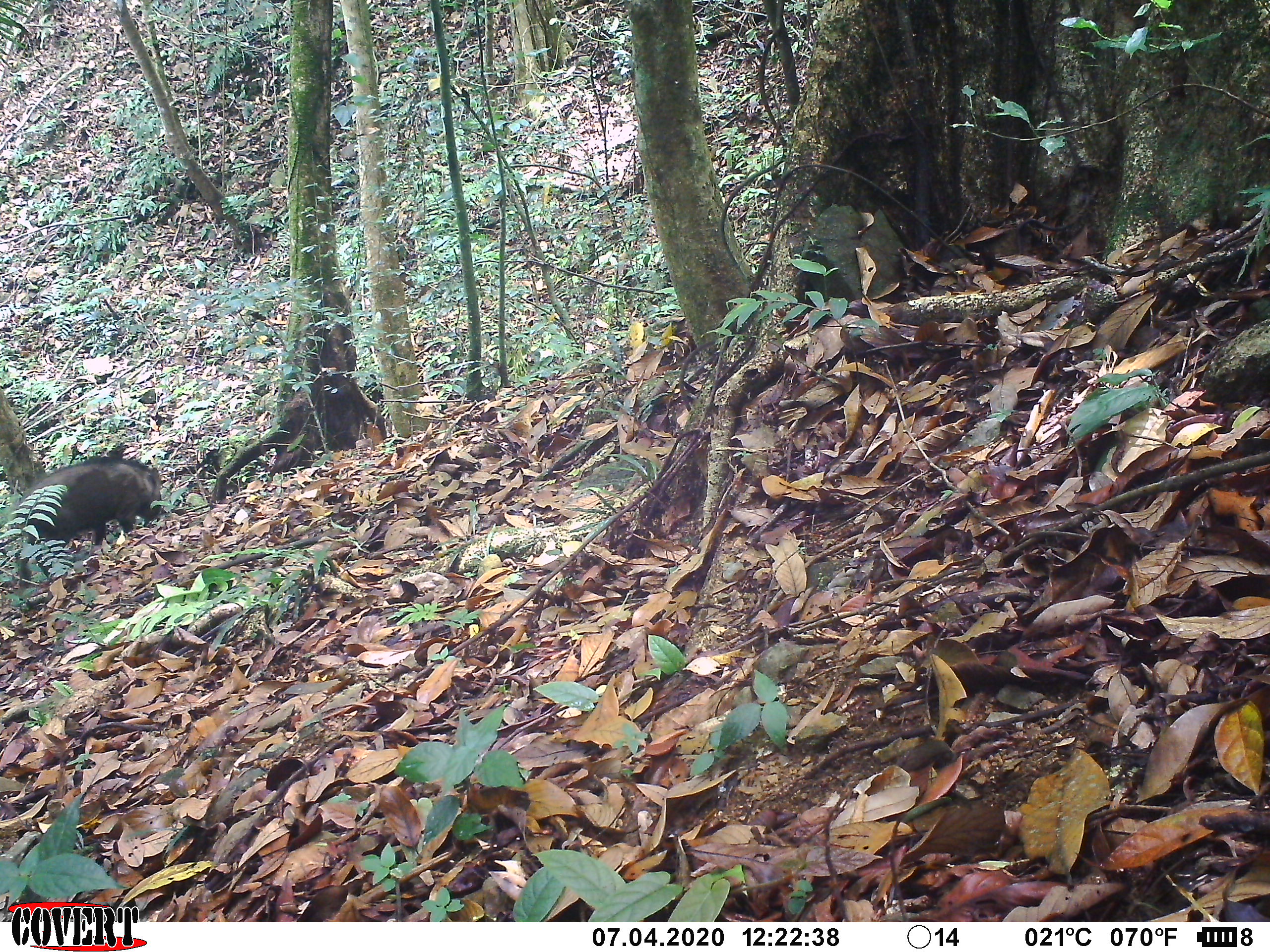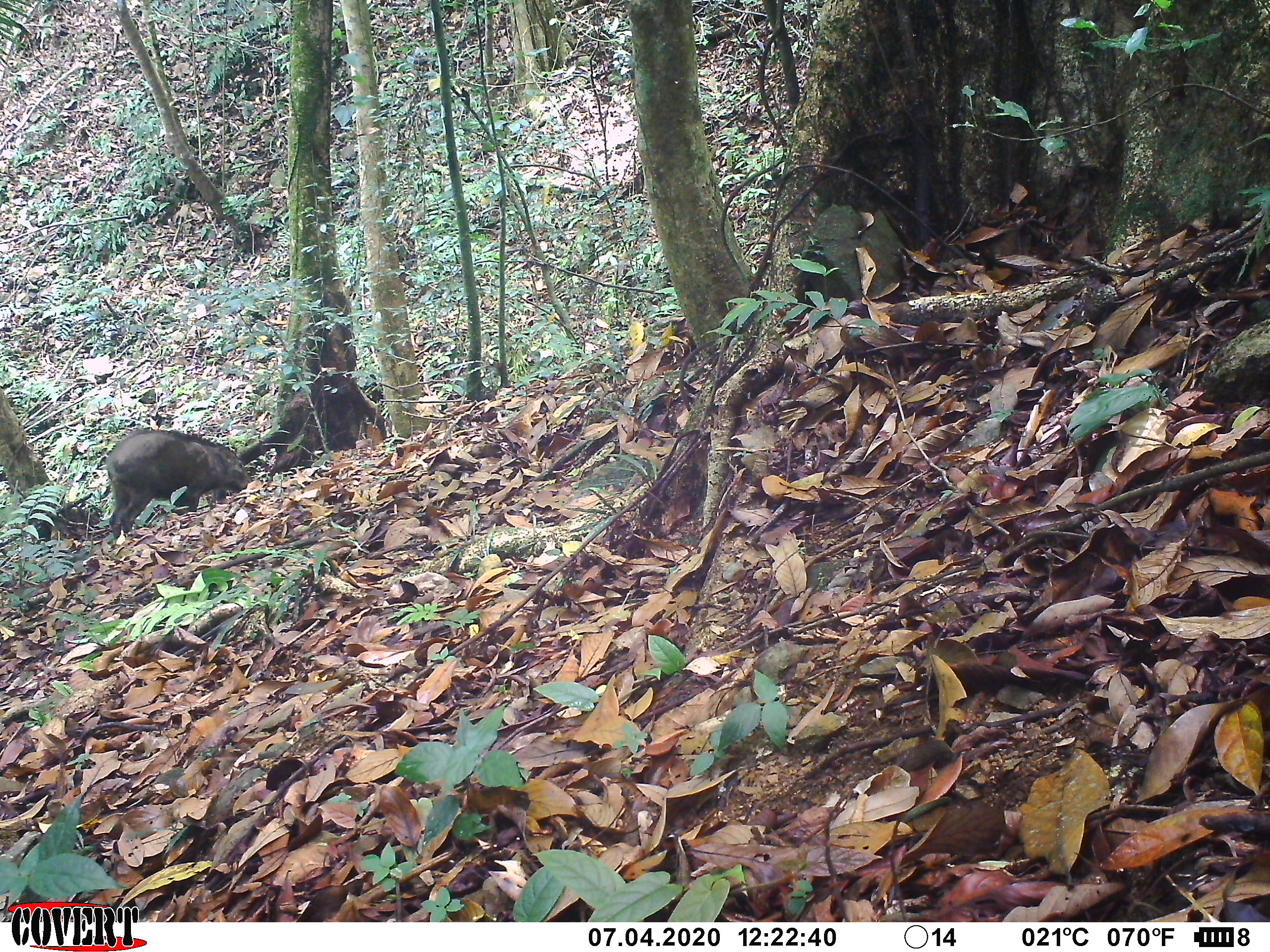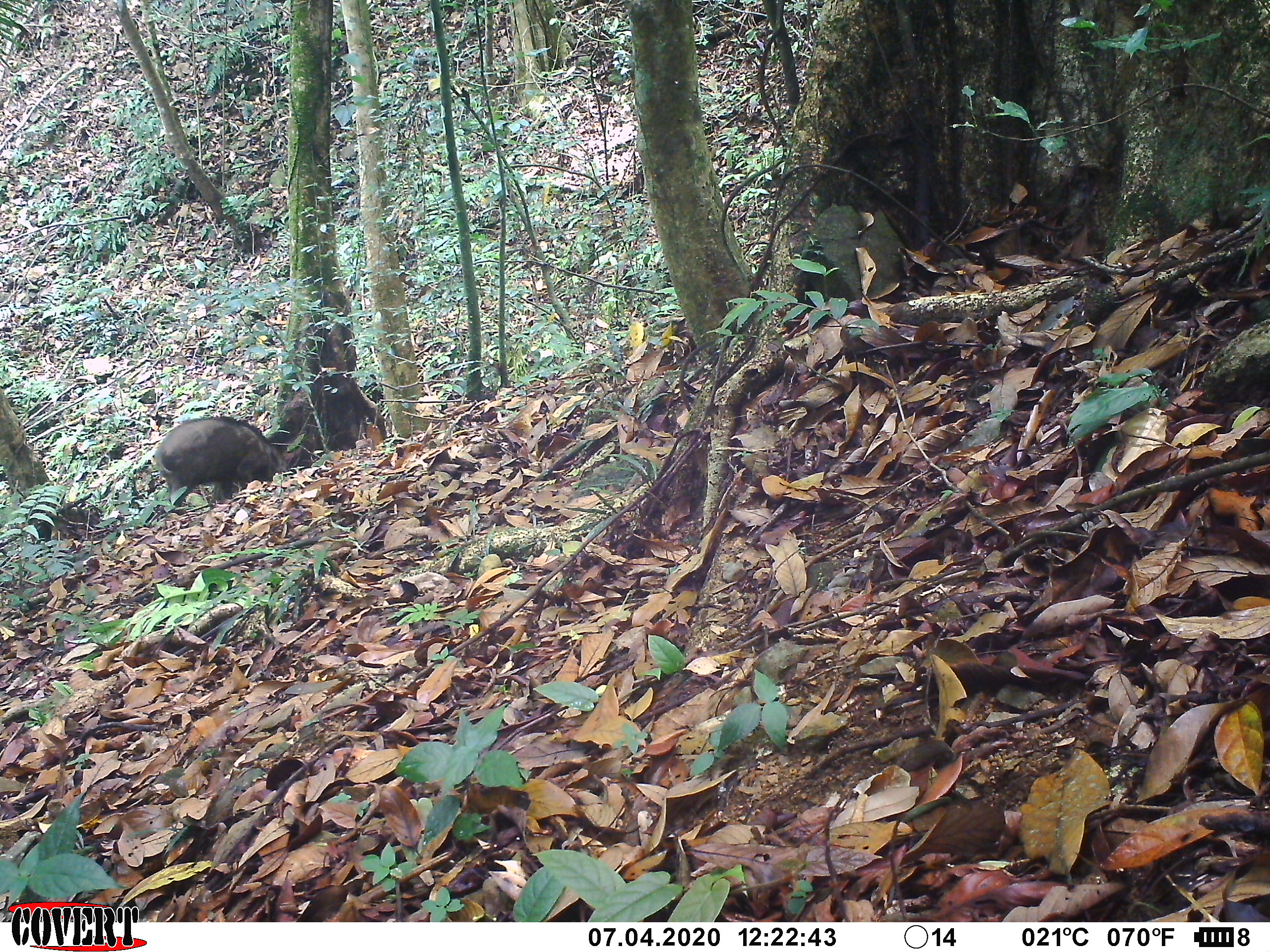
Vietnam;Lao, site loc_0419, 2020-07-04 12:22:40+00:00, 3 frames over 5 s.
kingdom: Animalia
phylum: Chordata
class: Mammalia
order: Artiodactyla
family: Suidae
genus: Sus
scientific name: Sus scrofa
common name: eurasian wild pig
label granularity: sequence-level